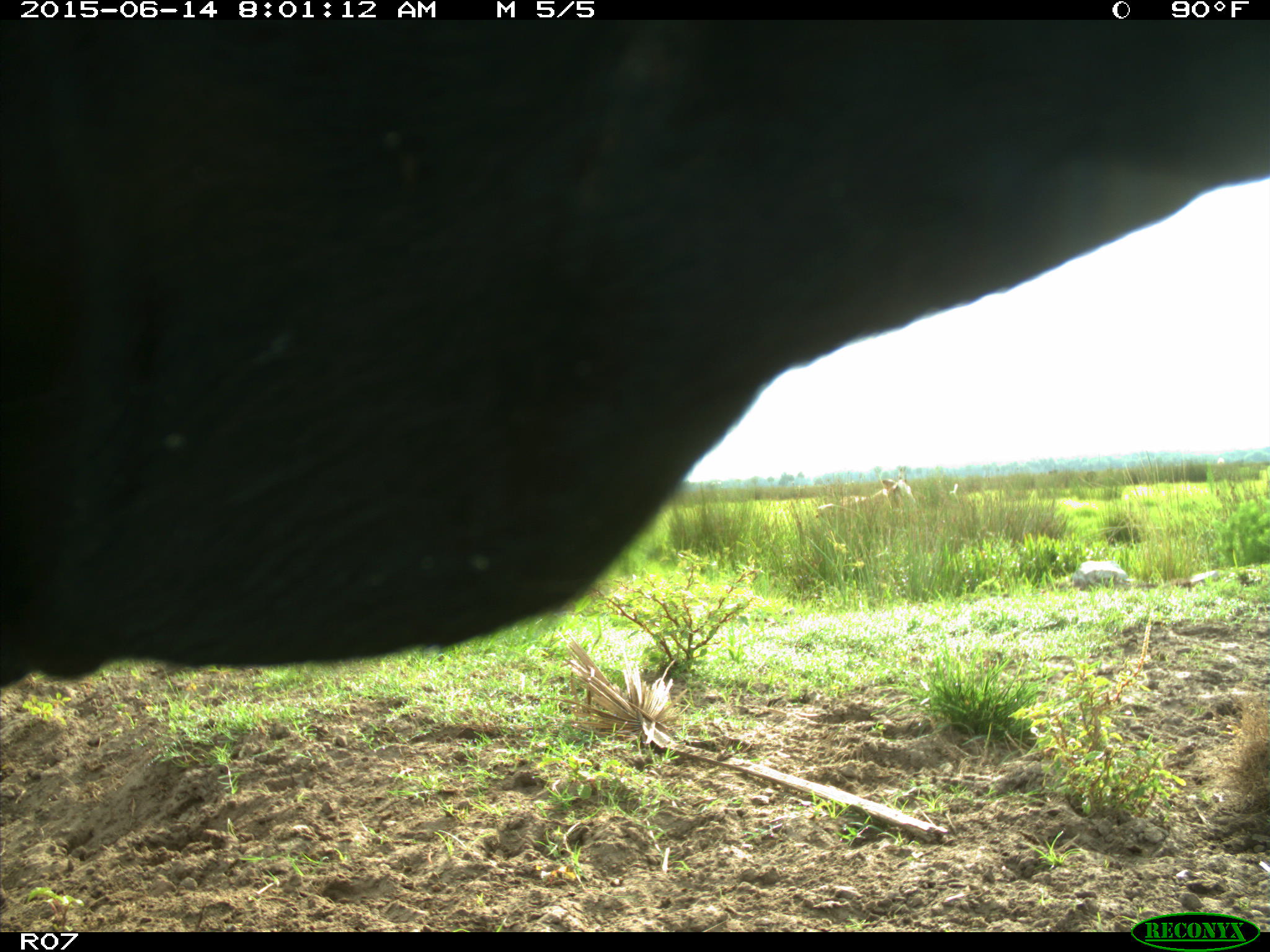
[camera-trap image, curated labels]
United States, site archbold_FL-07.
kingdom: Animalia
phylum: Chordata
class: Mammalia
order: Artiodactyla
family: Bovidae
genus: Bos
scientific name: Bos taurus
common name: domestic cow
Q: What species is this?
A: Bos taurus (domestic cow).